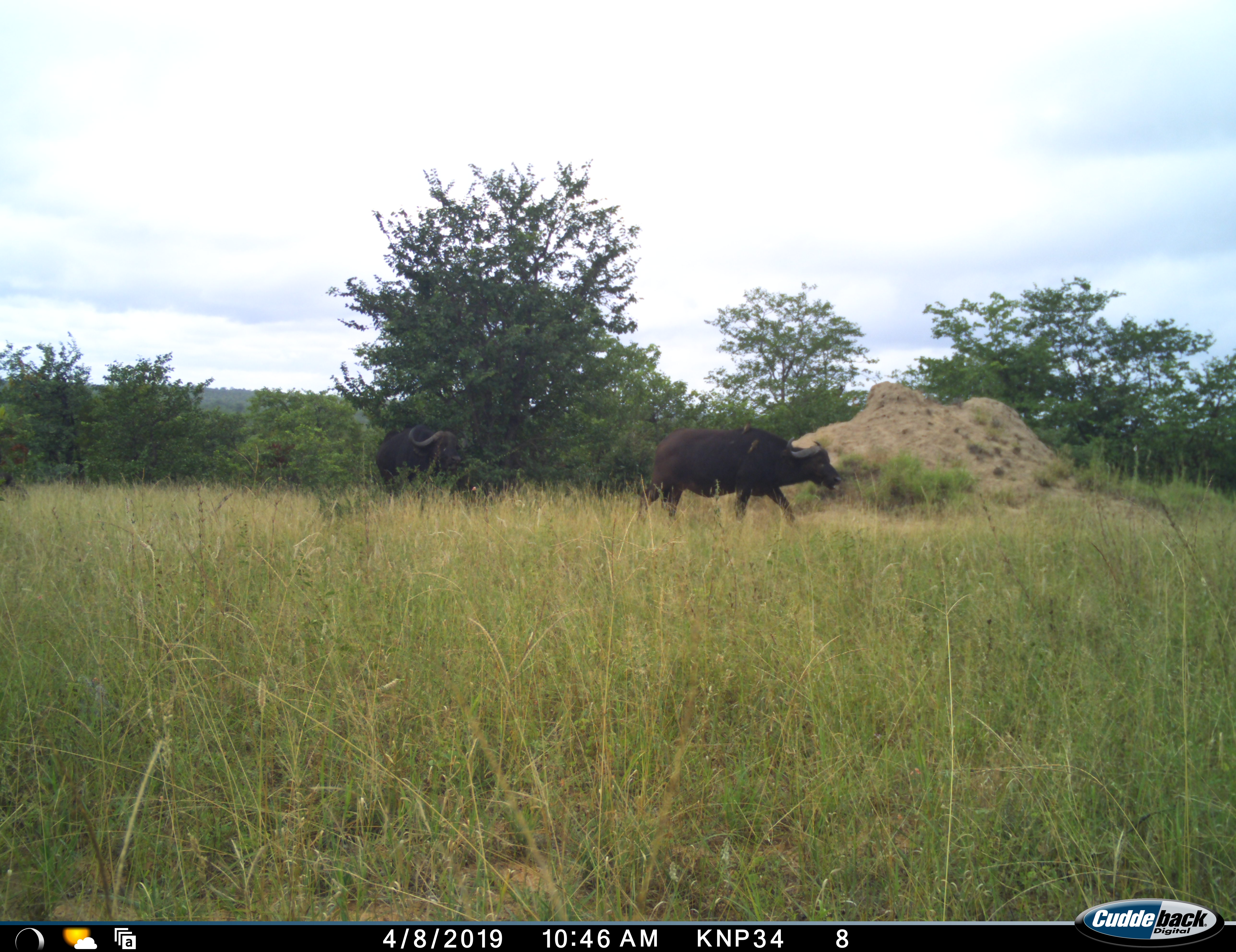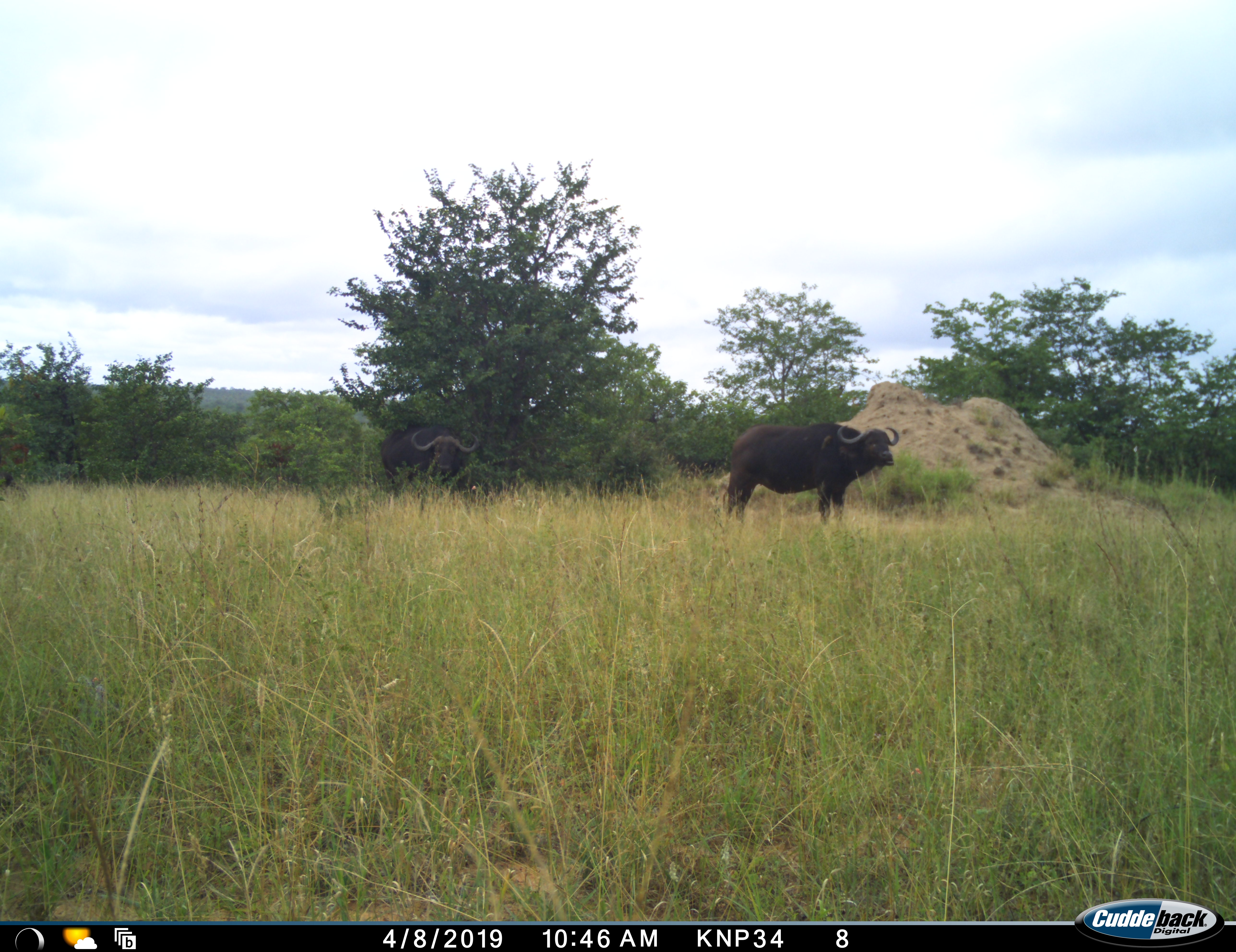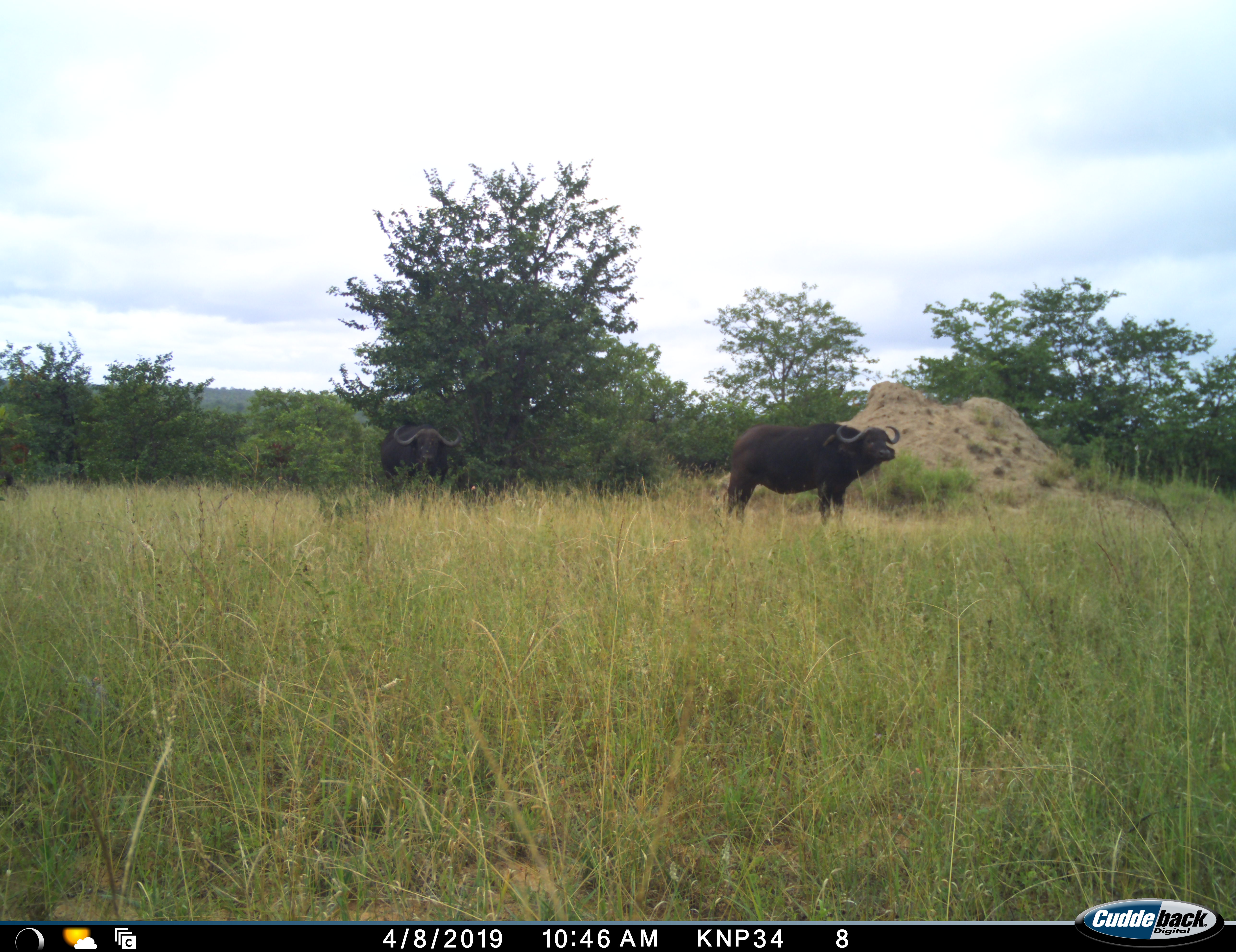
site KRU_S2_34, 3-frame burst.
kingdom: Animalia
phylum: Chordata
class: Mammalia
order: Artiodactyla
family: Bovidae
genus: Syncerus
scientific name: Syncerus caffer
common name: african buffalo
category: buffalo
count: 2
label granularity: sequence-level